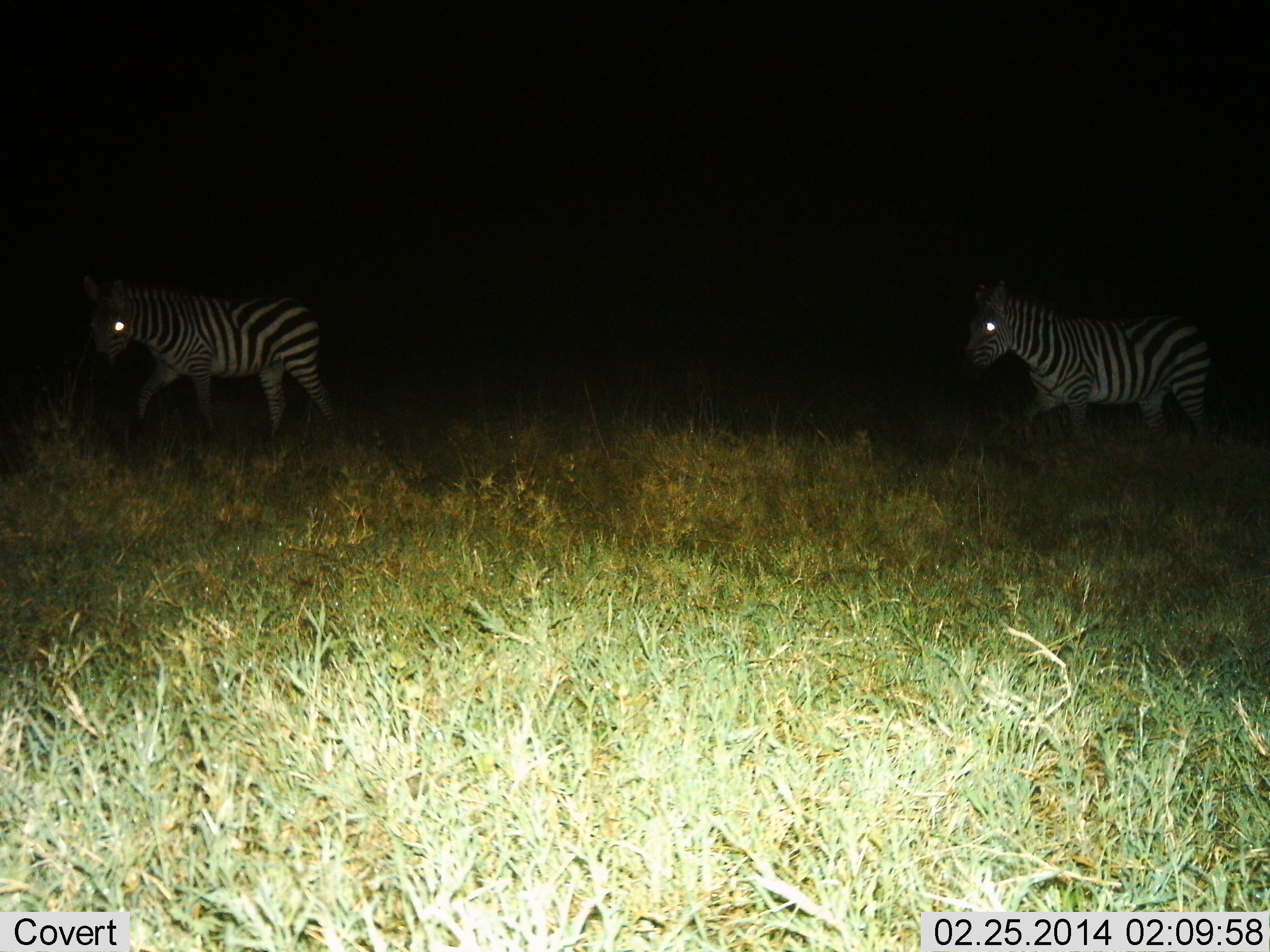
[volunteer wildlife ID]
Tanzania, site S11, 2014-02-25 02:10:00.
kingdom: Animalia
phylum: Chordata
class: Mammalia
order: Perissodactyla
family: Equidae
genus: Equus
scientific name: Equus quagga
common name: plains zebra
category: zebra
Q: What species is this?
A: Zebra (plains zebra) (Equus quagga).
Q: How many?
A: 2.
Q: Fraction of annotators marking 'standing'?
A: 0%.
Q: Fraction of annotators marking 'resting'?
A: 0%.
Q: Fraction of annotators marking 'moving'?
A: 100%.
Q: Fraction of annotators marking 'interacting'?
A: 0%.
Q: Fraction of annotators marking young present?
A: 0%.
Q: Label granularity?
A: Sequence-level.